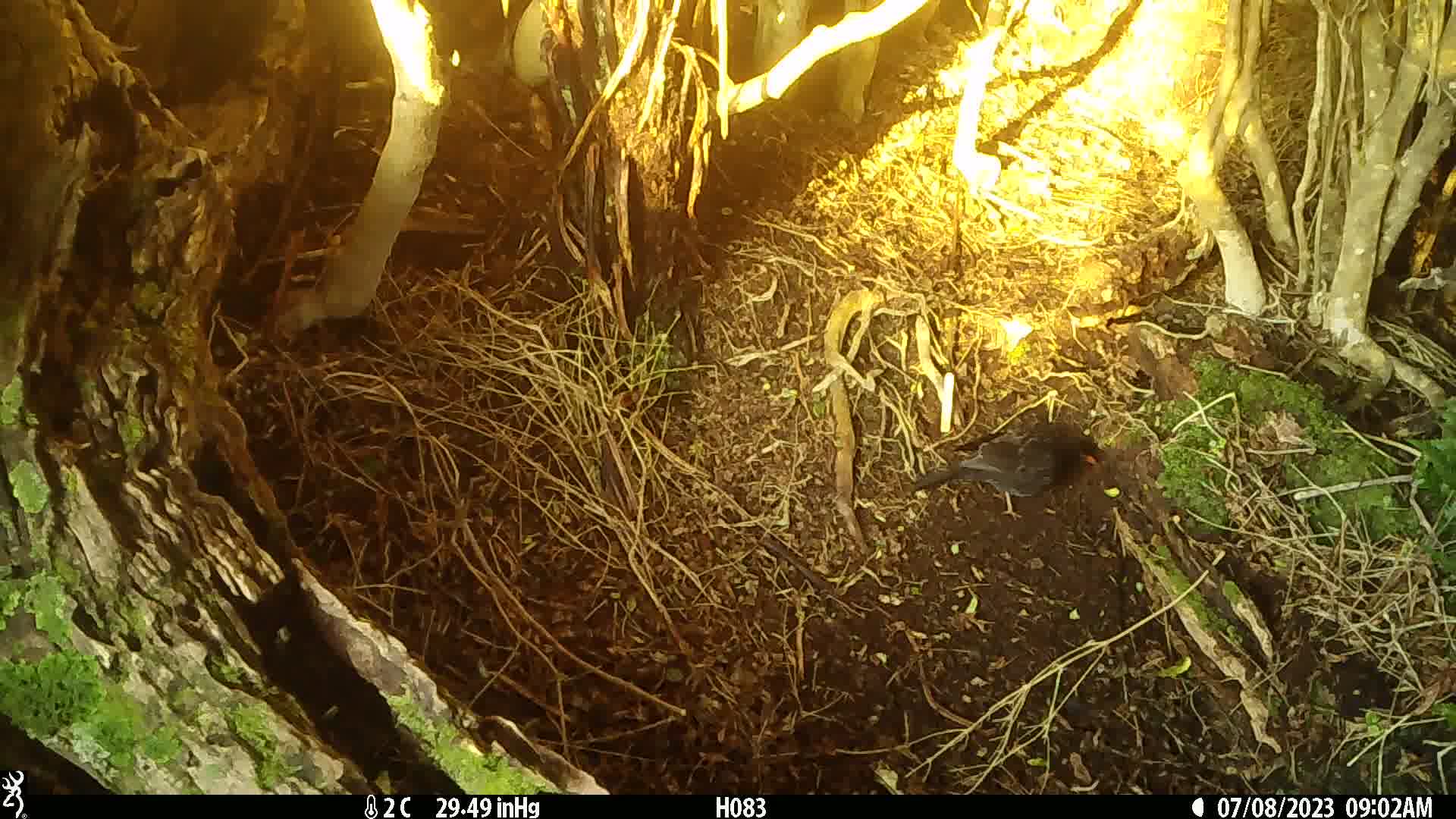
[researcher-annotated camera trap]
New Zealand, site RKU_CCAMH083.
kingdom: Animalia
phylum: Chordata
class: Aves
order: Passeriformes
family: Turdidae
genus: Turdus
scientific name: Turdus merula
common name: eurasian blackbird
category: blackbird